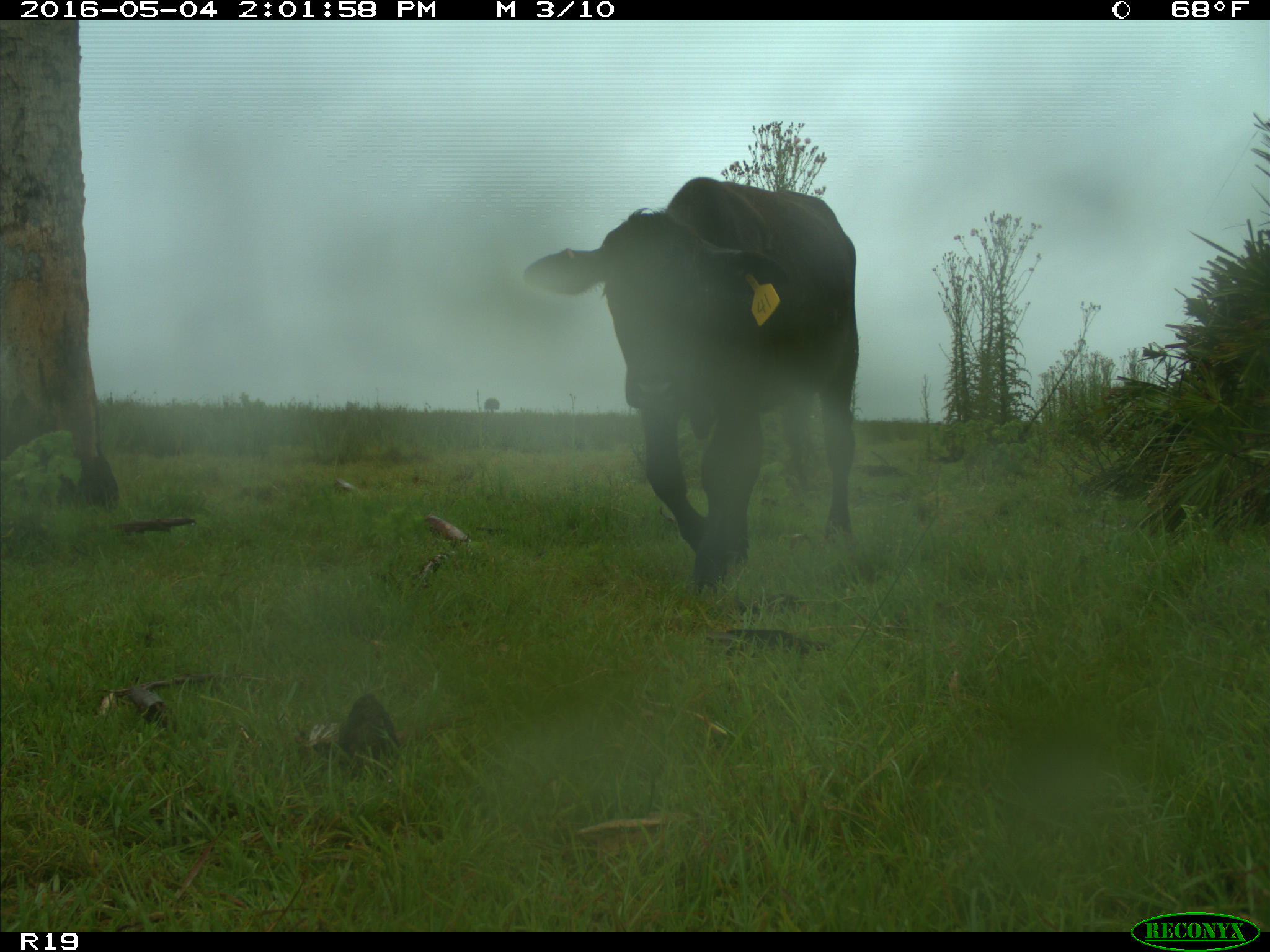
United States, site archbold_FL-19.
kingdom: Animalia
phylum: Chordata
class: Mammalia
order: Artiodactyla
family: Bovidae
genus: Bos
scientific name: Bos taurus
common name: domestic cow